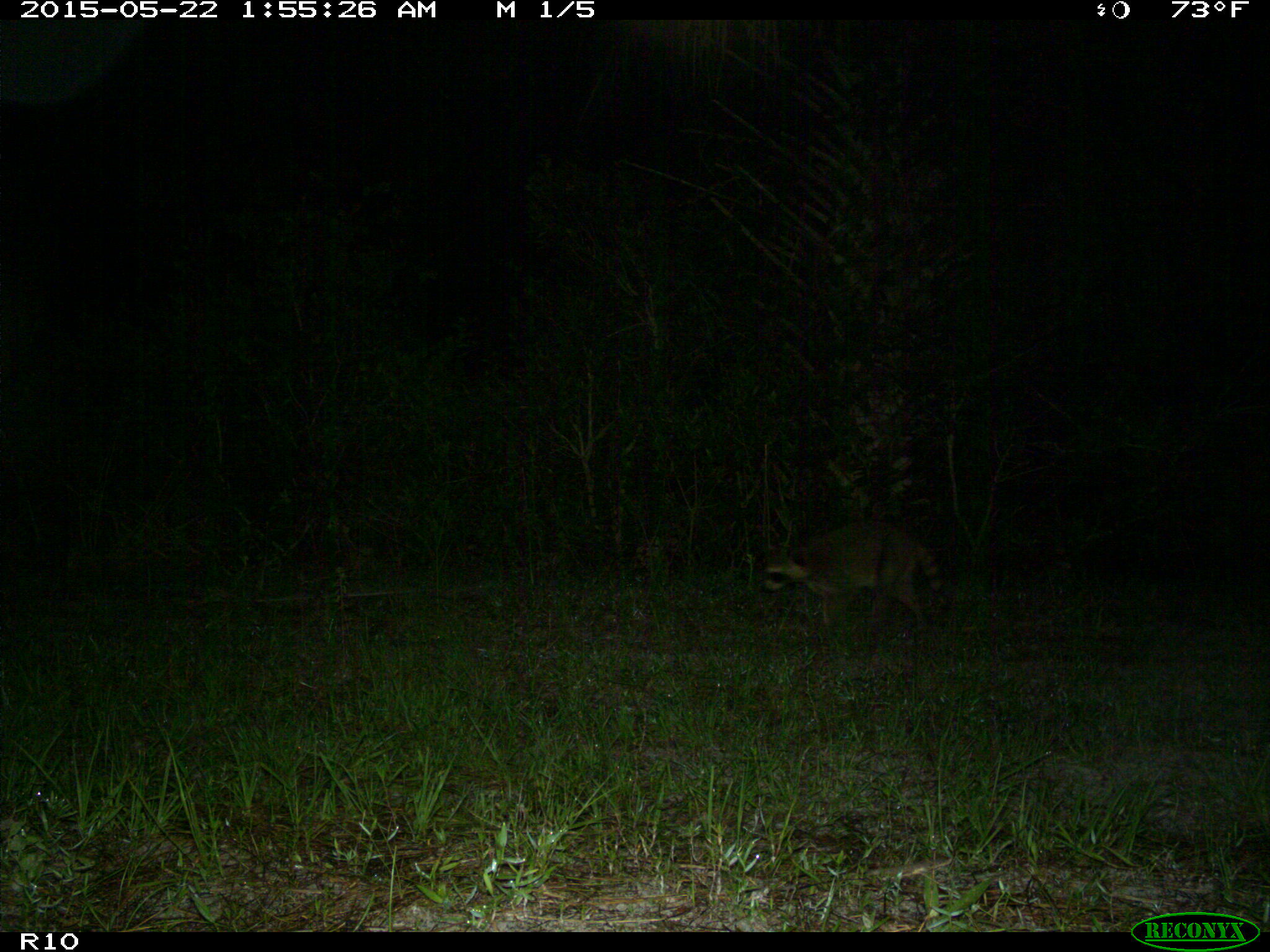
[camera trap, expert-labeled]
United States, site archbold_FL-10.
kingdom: Animalia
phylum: Chordata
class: Mammalia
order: Carnivora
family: Procyonidae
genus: Procyon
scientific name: Procyon lotor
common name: common raccoon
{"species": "Procyon lotor (common raccoon)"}